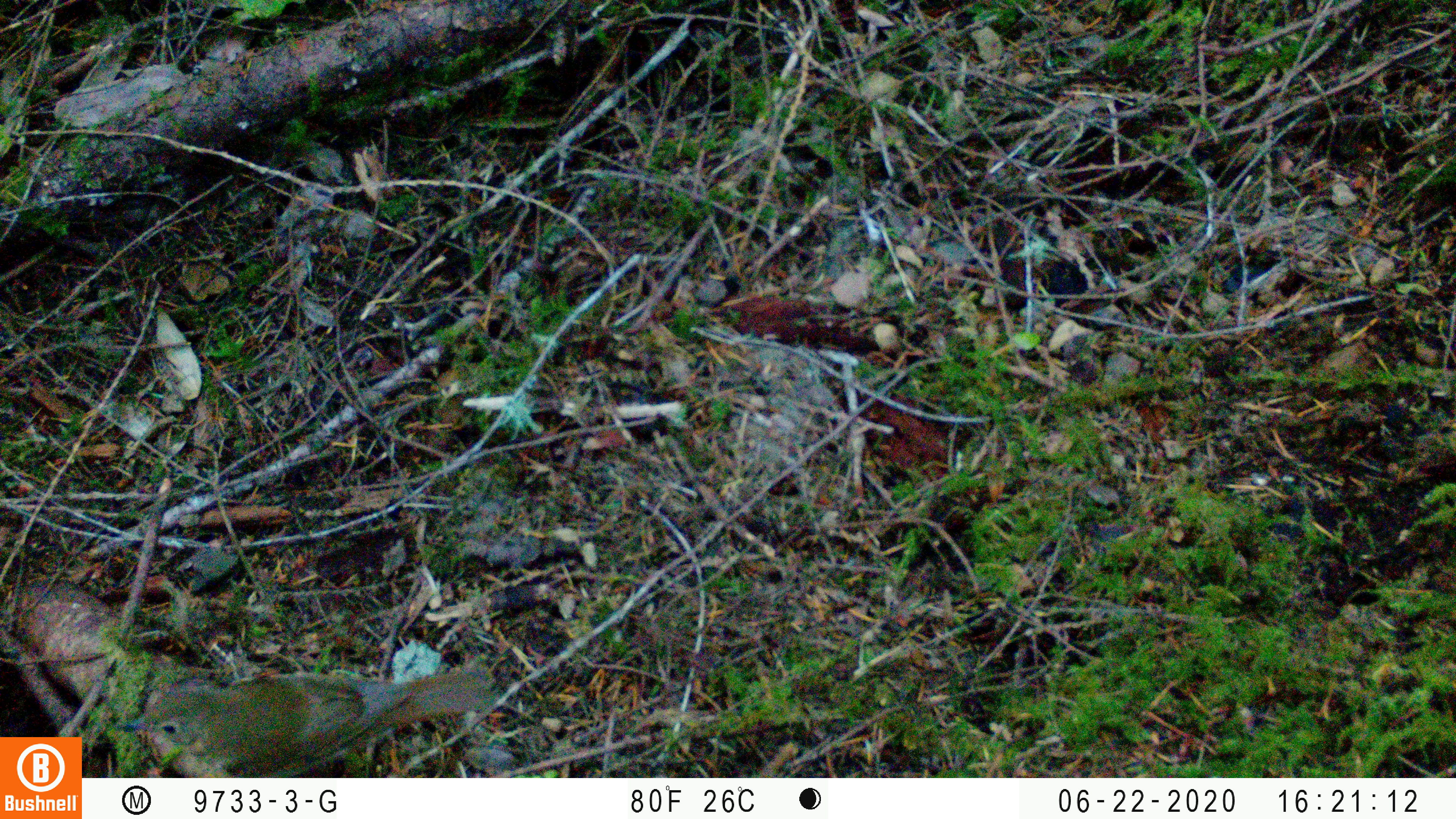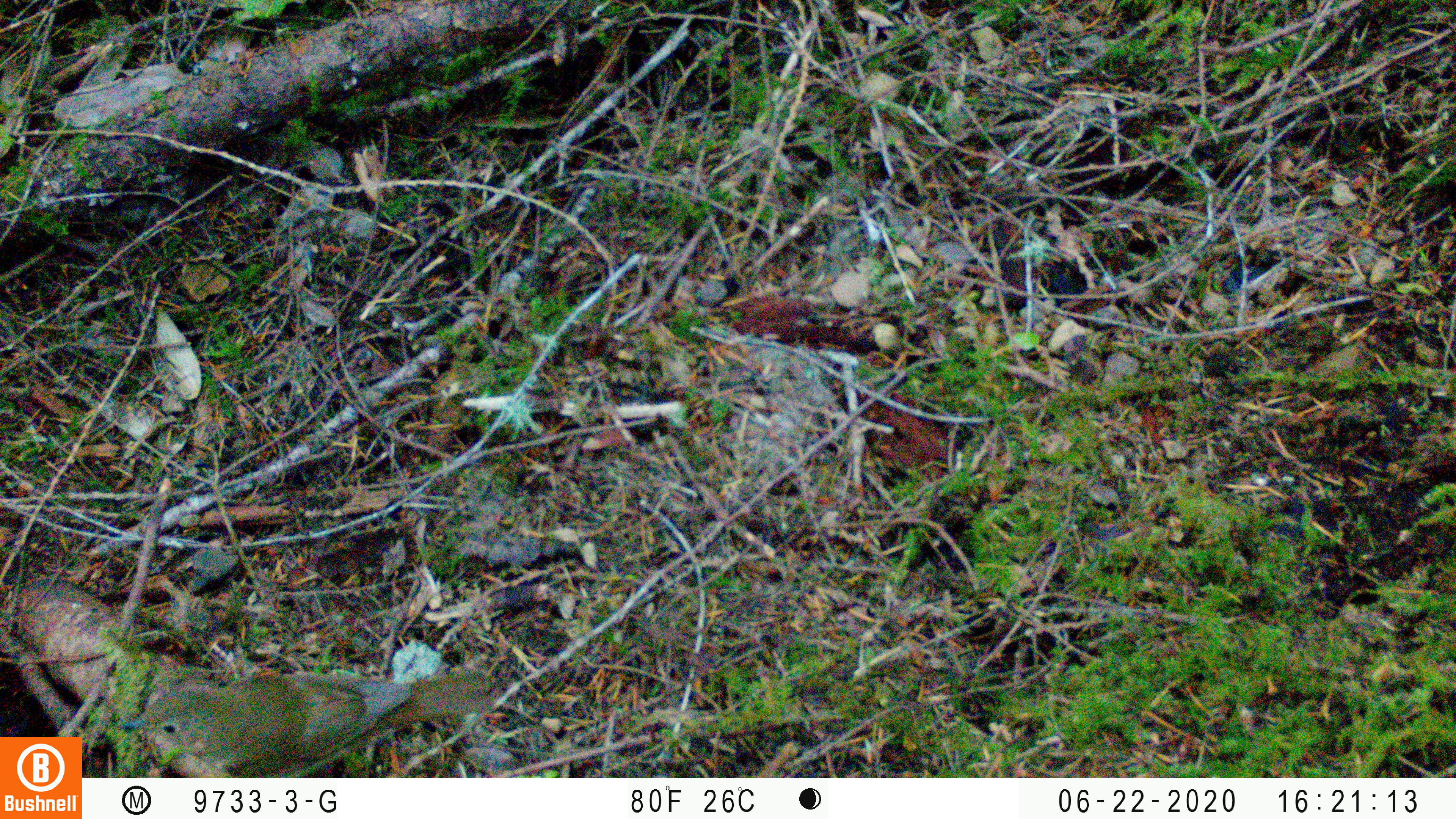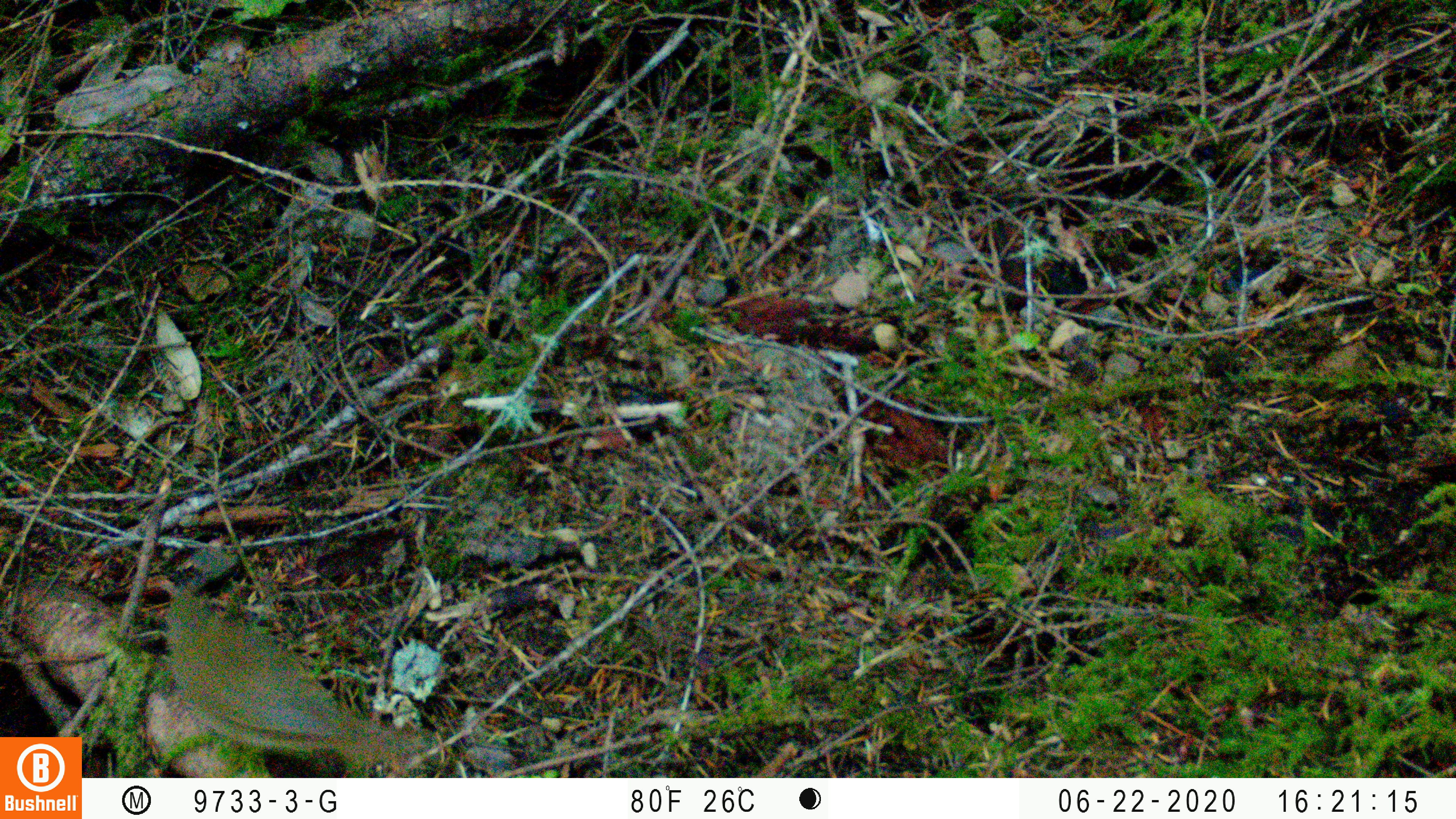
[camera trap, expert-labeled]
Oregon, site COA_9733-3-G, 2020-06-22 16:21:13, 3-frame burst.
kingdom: Animalia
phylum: Chordata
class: Aves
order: Passeriformes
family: Turdidae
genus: Catharus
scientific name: Catharus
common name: brown thrushes and nightingale-thrushes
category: catharus species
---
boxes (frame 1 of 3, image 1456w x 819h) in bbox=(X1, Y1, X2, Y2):
catharus species: bbox=(114, 661, 499, 770)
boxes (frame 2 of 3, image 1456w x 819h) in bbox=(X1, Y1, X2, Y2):
catharus species: bbox=(119, 665, 495, 773)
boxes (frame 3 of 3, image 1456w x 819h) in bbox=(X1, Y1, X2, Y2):
catharus species: bbox=(171, 593, 408, 767)